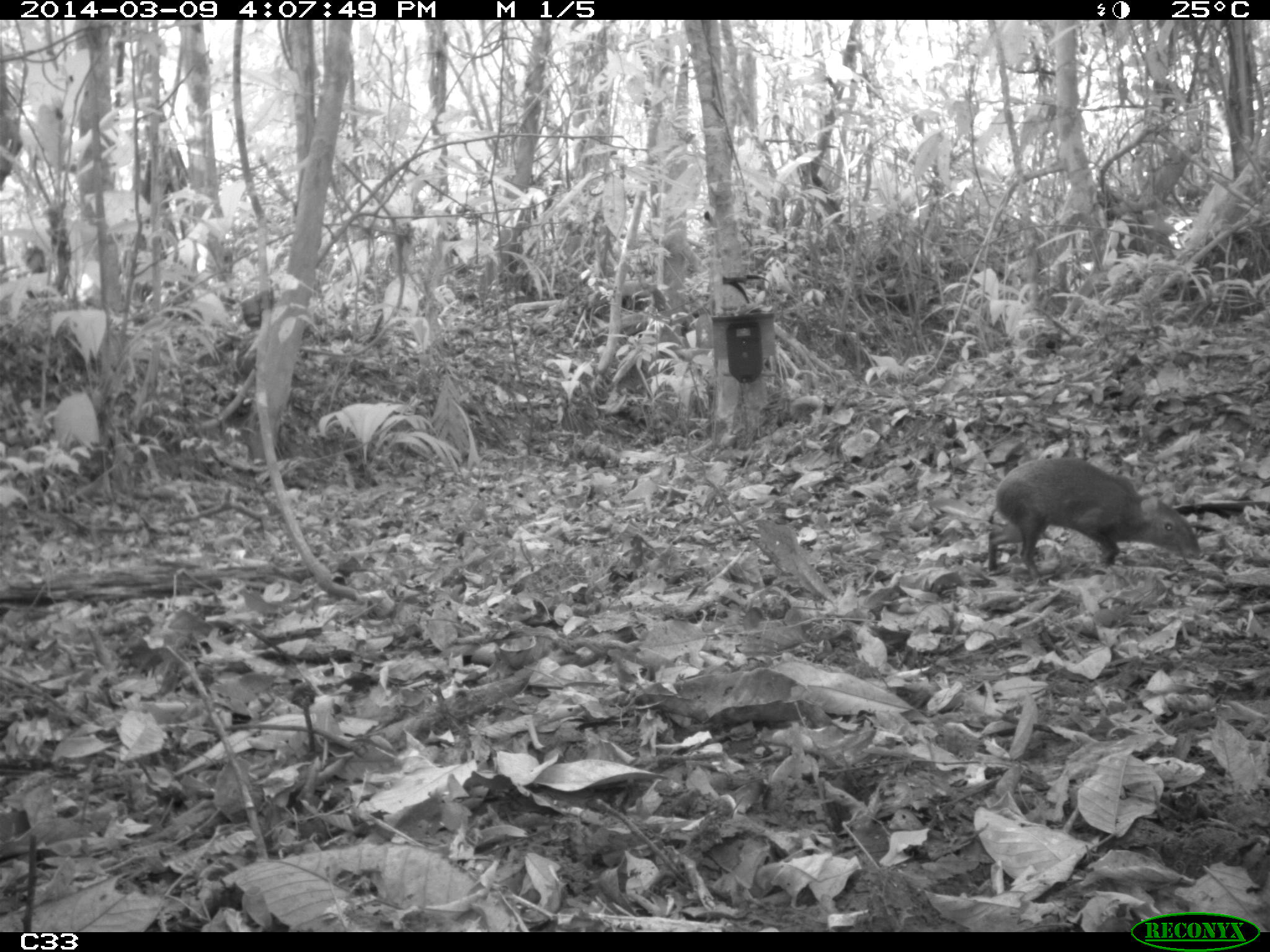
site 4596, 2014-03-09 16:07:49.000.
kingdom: Animalia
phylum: Chordata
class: Mammalia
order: Rodentia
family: Dasyproctidae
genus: Dasyprocta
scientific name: Dasyprocta leporina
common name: red-rumped agouti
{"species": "Dasyprocta leporina (red-rumped agouti)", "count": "1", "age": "adult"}